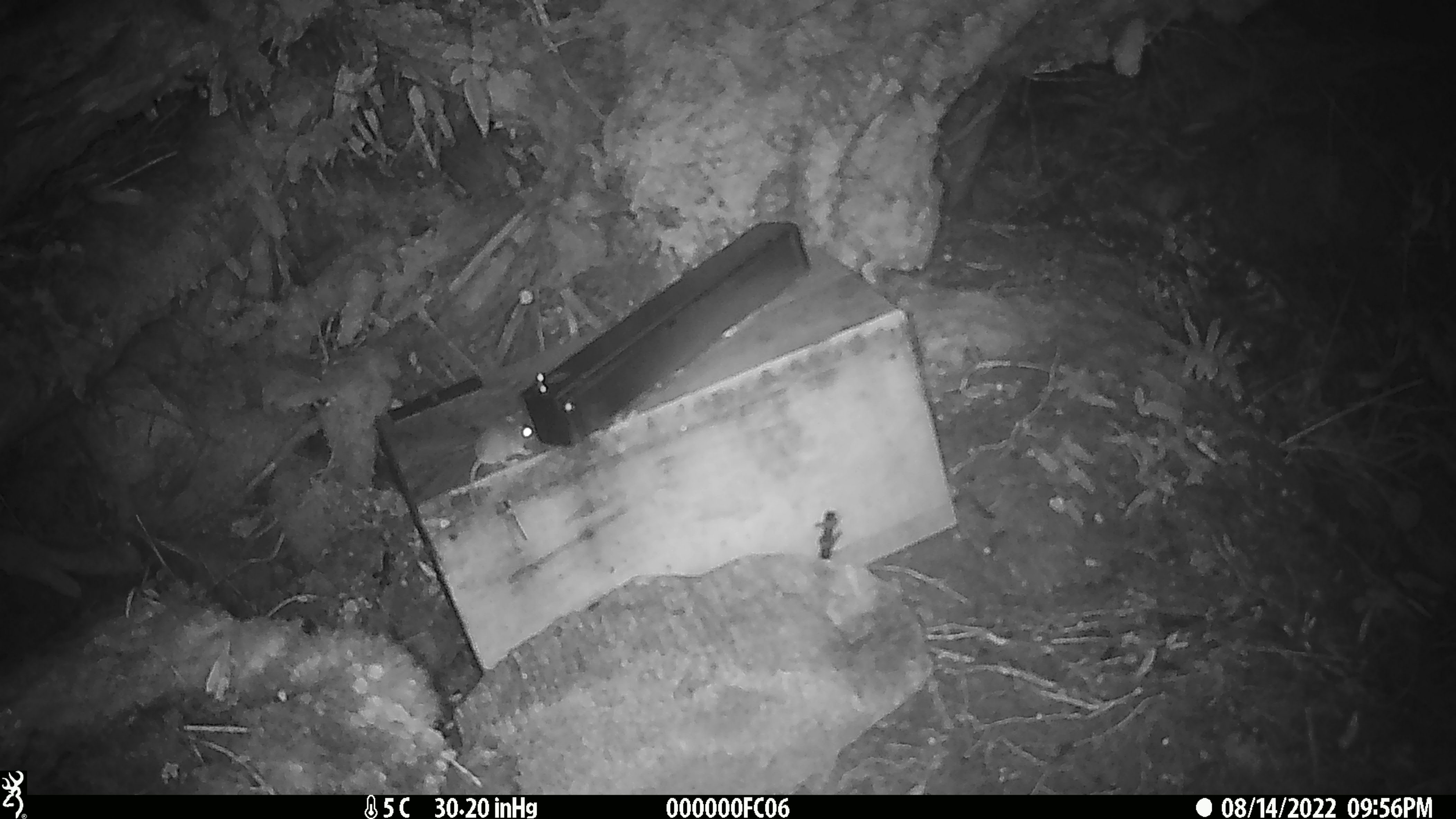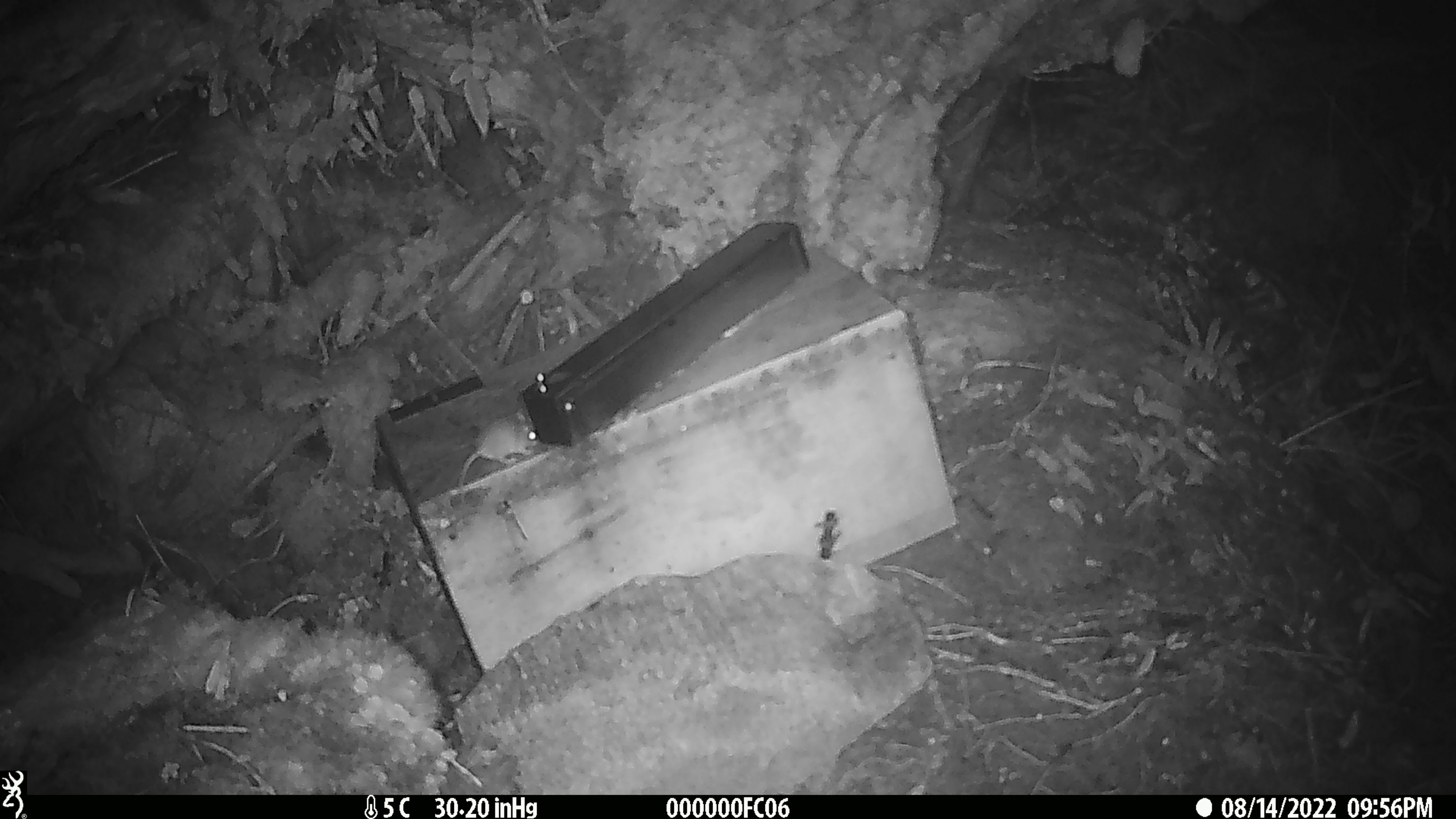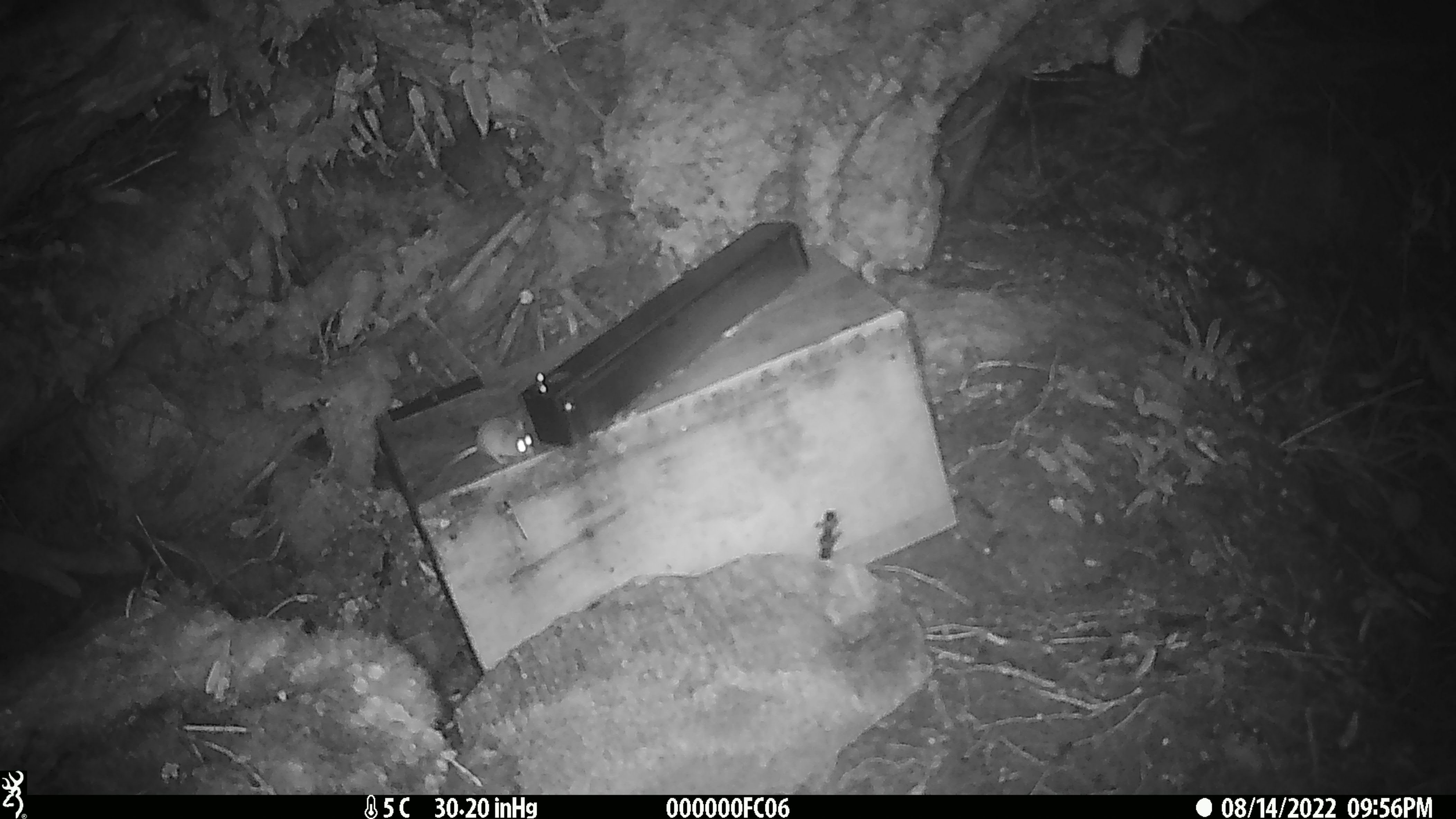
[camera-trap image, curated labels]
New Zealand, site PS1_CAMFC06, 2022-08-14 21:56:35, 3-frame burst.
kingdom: Animalia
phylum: Chordata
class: Mammalia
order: Rodentia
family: Muridae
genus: Mus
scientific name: Mus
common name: mouse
Mouse (Mus).